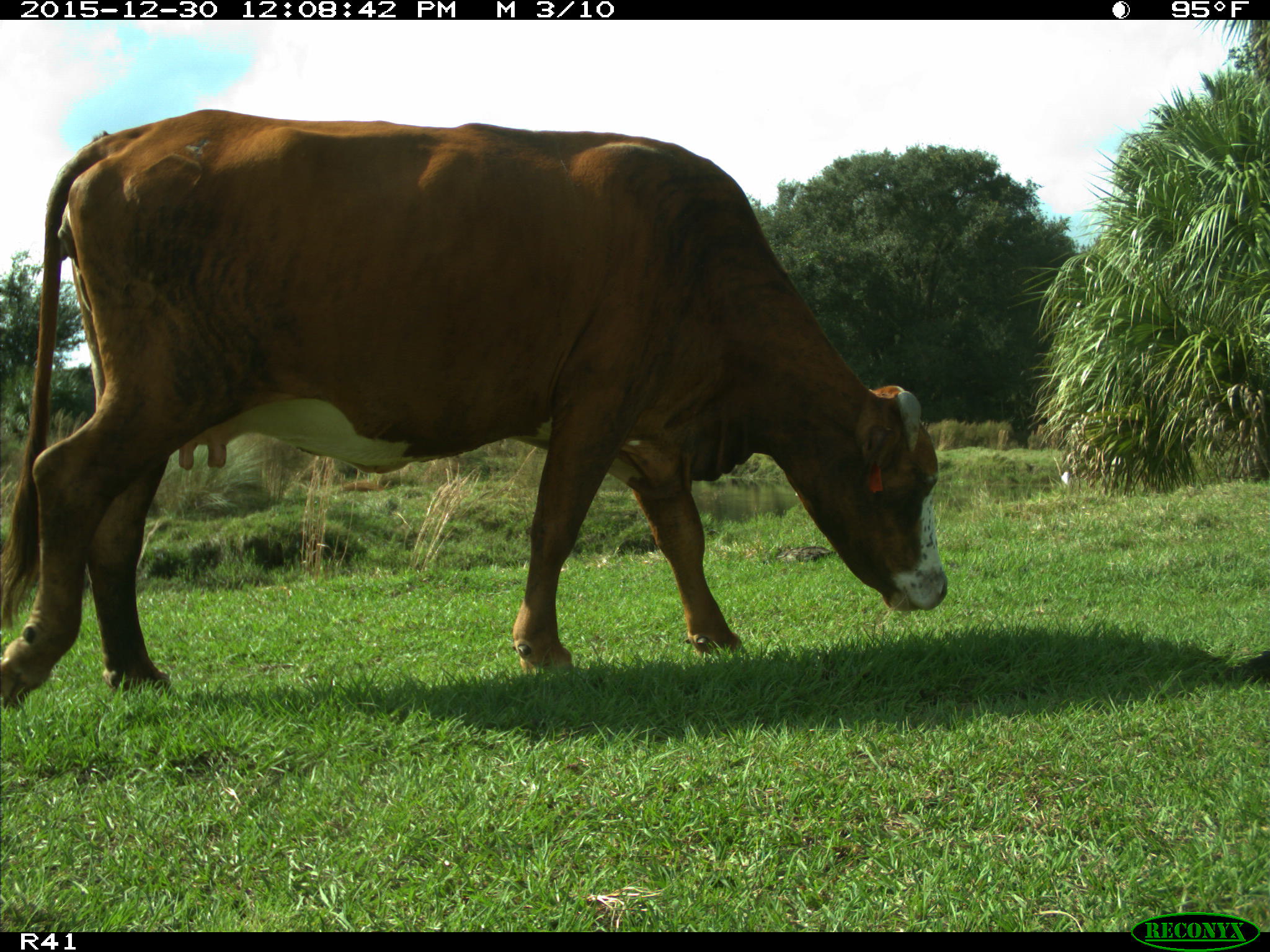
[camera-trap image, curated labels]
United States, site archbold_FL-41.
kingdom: Animalia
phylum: Chordata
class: Mammalia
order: Artiodactyla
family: Bovidae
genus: Bos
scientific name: Bos taurus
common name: domestic cow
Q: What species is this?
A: Bos taurus (domestic cow).